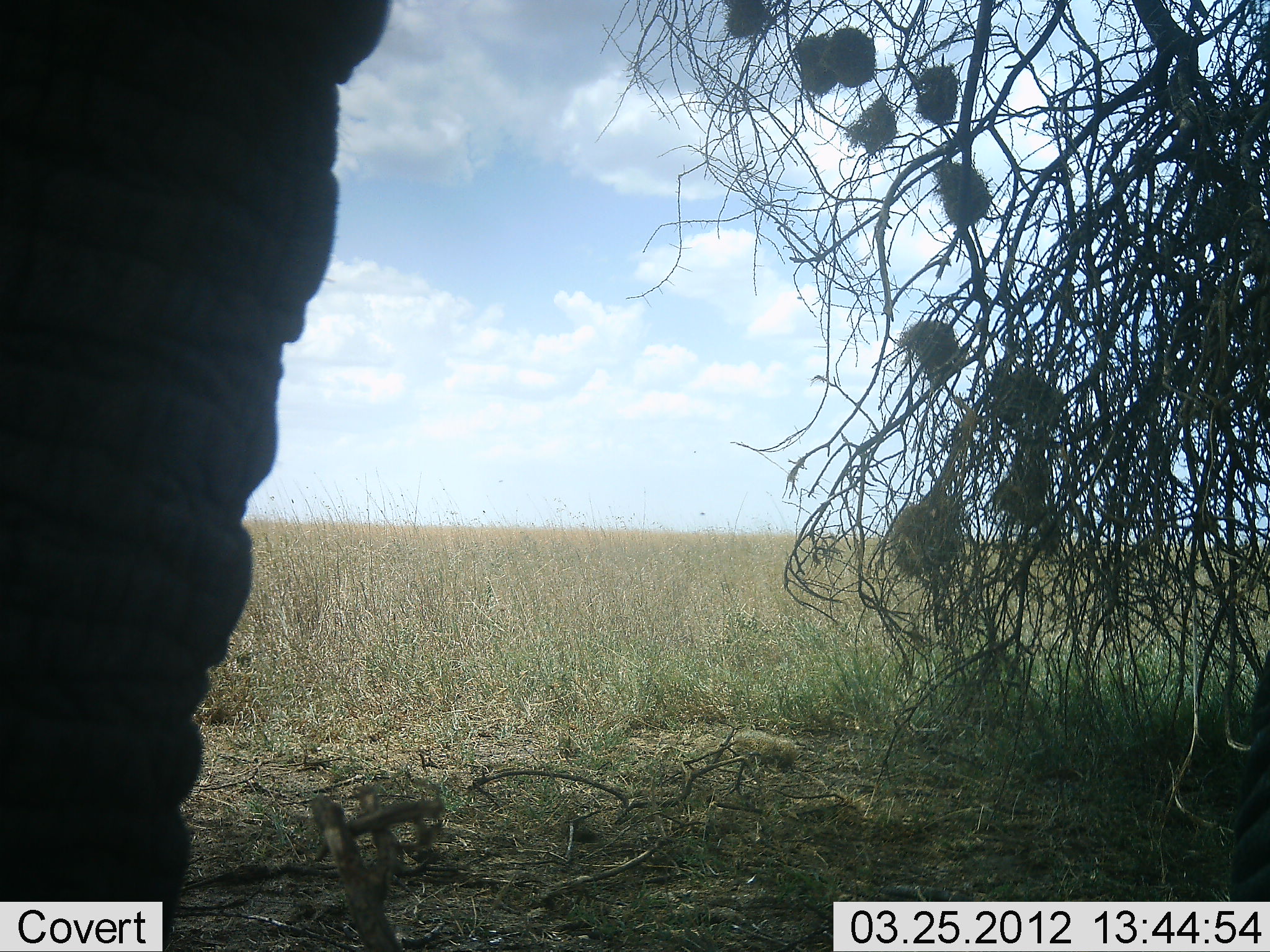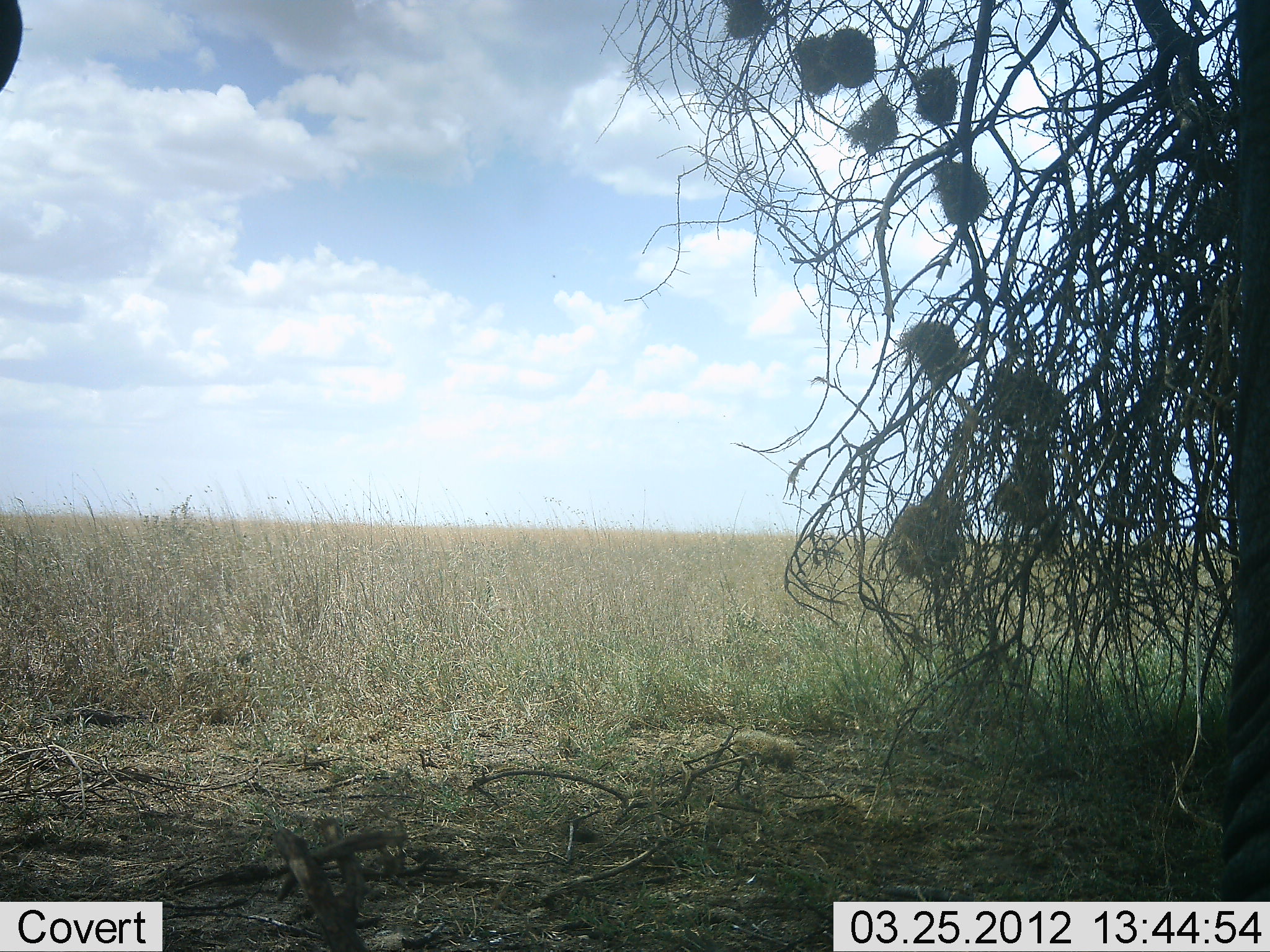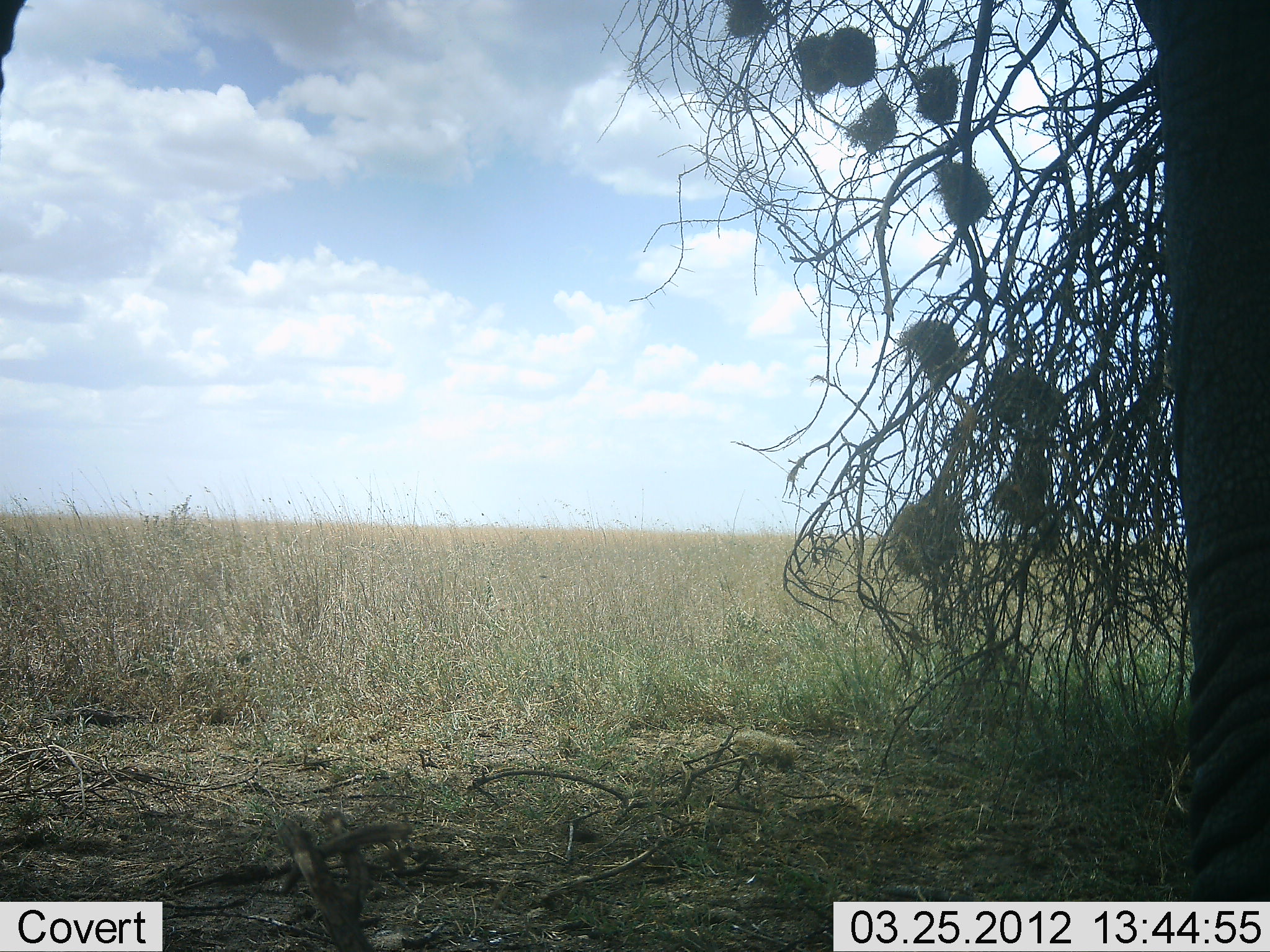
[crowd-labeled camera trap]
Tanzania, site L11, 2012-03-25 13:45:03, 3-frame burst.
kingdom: Animalia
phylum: Chordata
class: Mammalia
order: Proboscidea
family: Elephantidae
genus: Loxodonta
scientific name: Loxodonta africana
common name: african bush elephant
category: elephant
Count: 1.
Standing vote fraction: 55%.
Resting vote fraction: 0%.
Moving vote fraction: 45%.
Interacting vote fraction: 0%.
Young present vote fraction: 0%.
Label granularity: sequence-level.